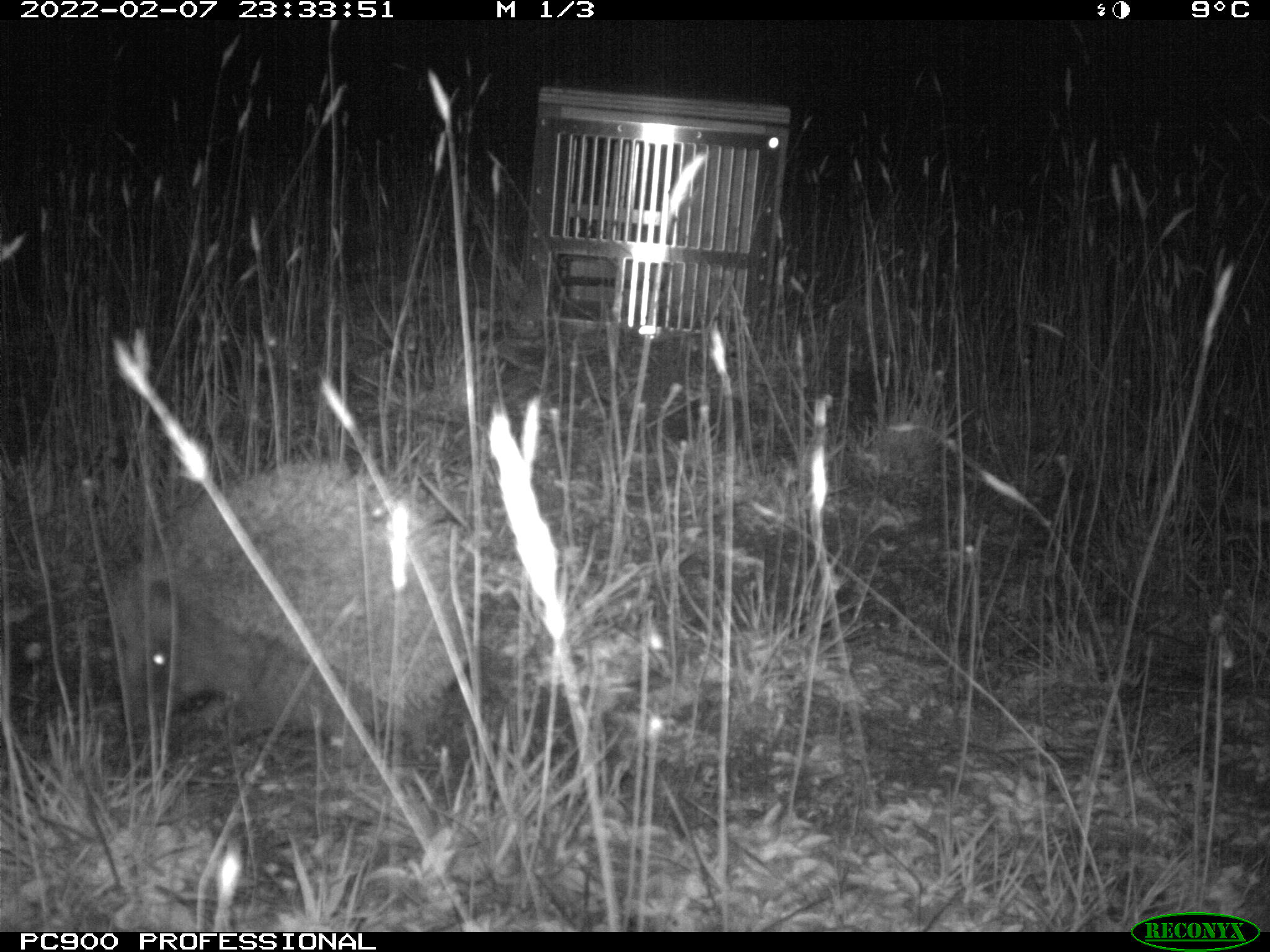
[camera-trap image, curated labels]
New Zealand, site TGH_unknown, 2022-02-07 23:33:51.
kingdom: Animalia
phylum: Chordata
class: Mammalia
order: Eulipotyphla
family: Erinaceidae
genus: Erinaceus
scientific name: Erinaceus europaeus europaeus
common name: european hedgehog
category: hedgehog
Hedgehog (european hedgehog) (Erinaceus europaeus europaeus).